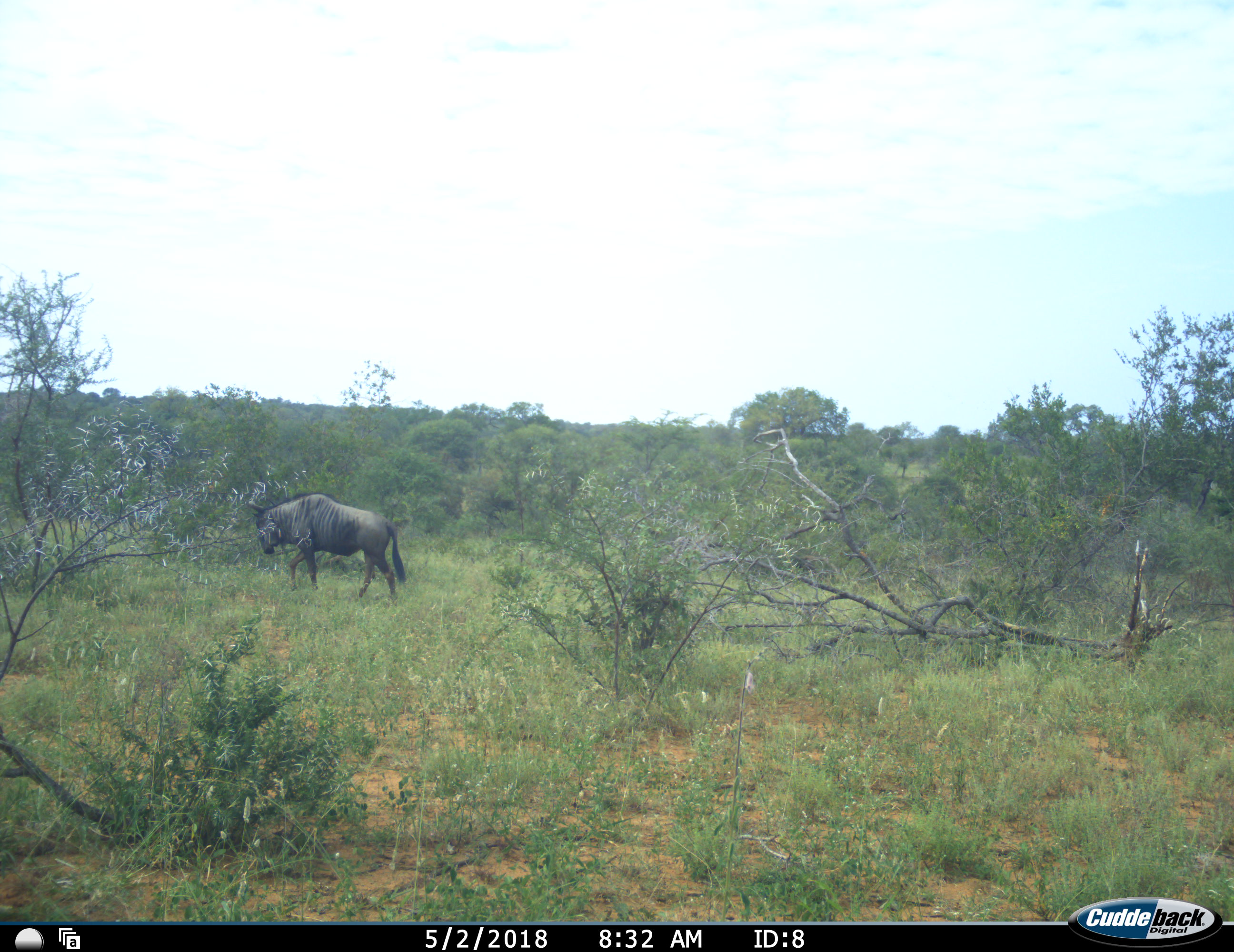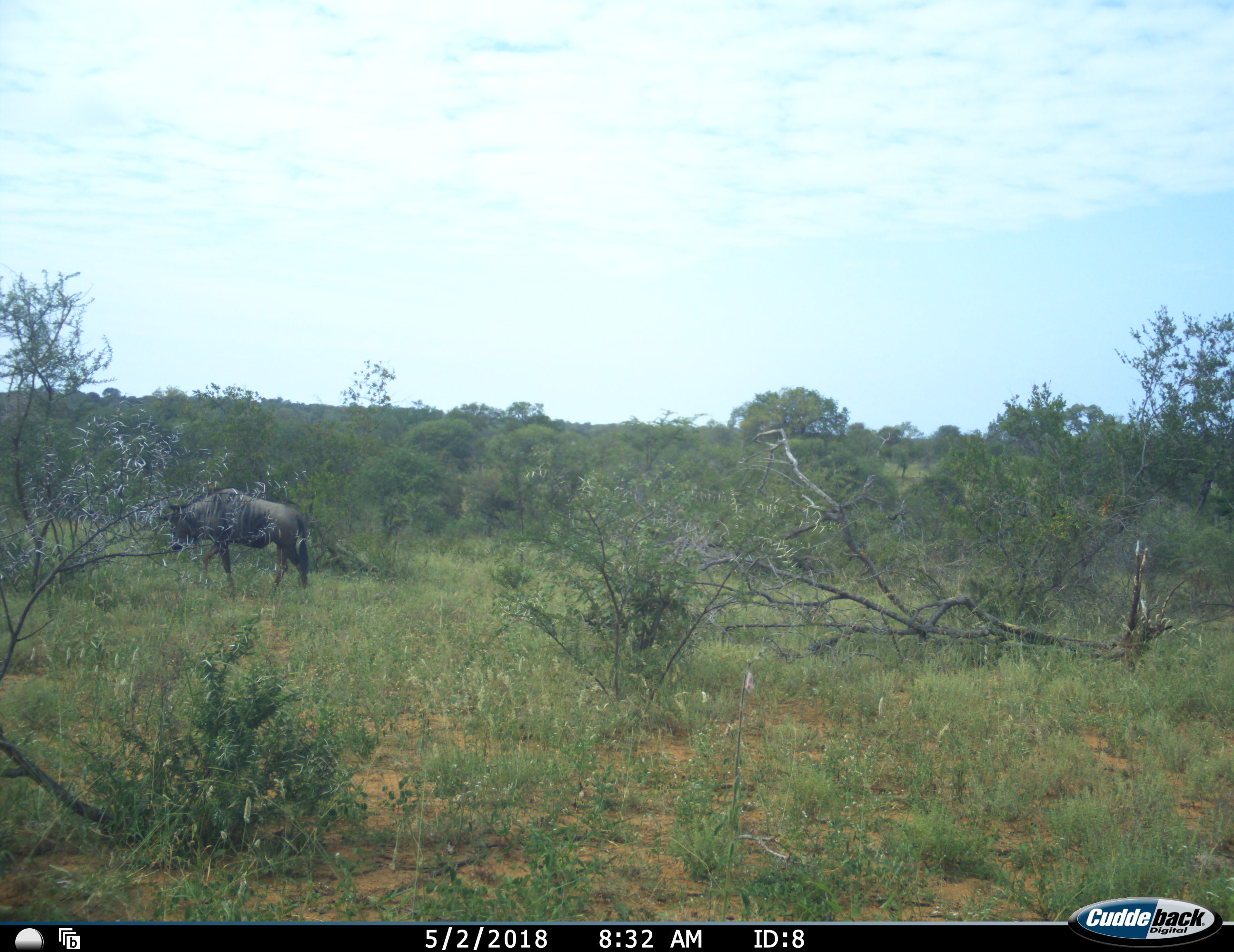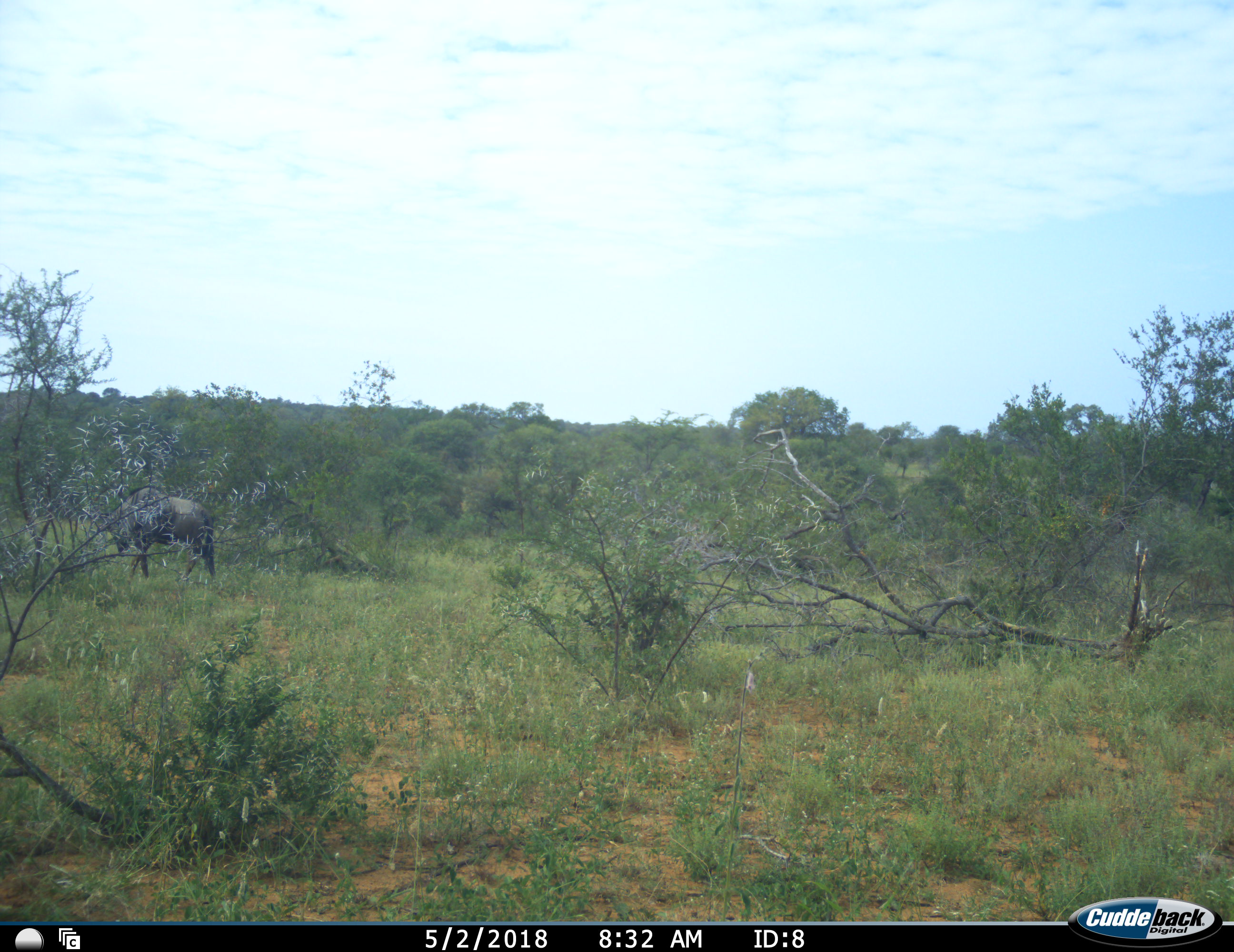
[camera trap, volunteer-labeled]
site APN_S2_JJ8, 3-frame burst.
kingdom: Animalia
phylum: Chordata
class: Mammalia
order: Artiodactyla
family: Bovidae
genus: Connochaetes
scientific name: Connochaetes taurinus taurinus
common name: blue wildebeest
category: wildebeestblue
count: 1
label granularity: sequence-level